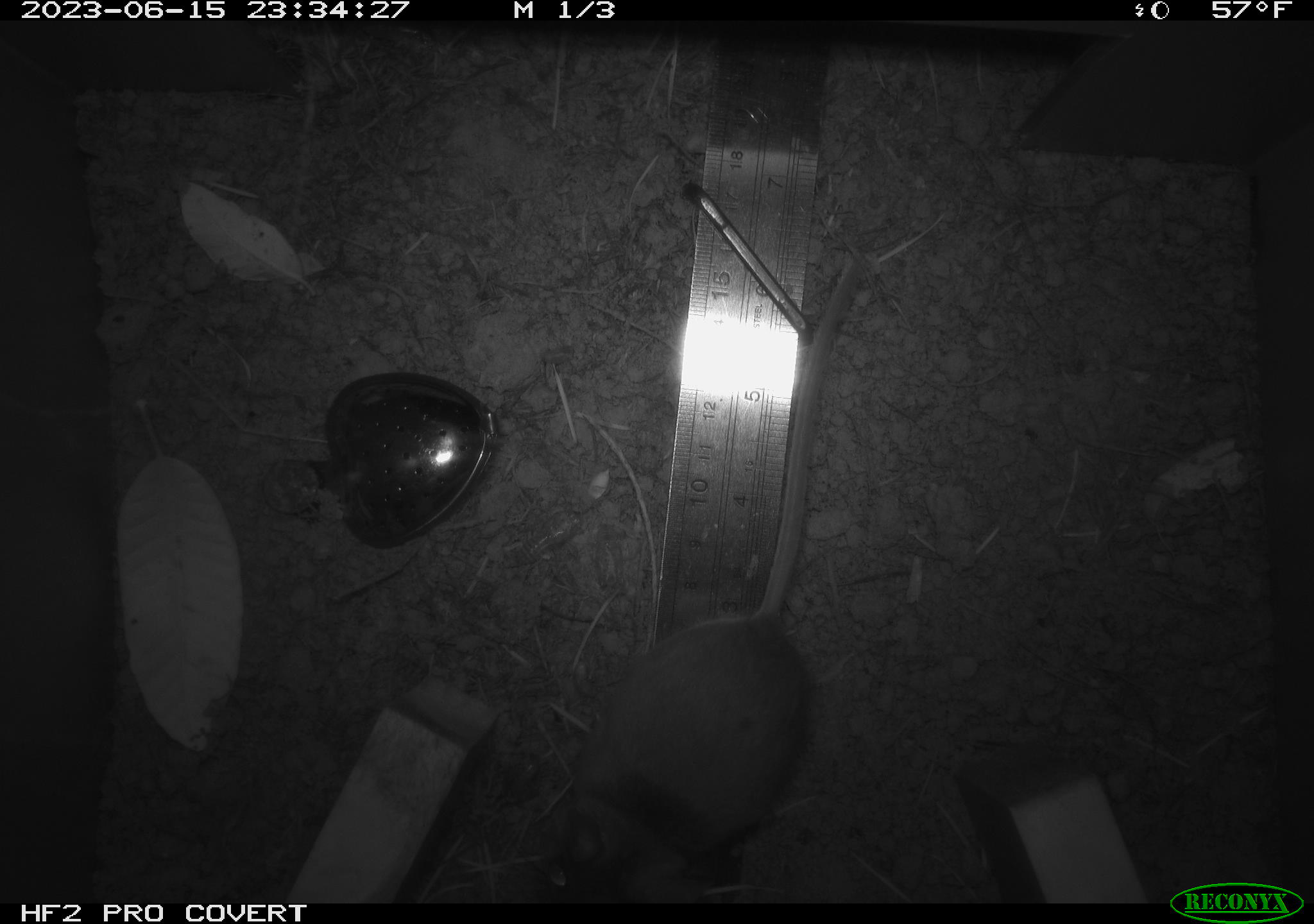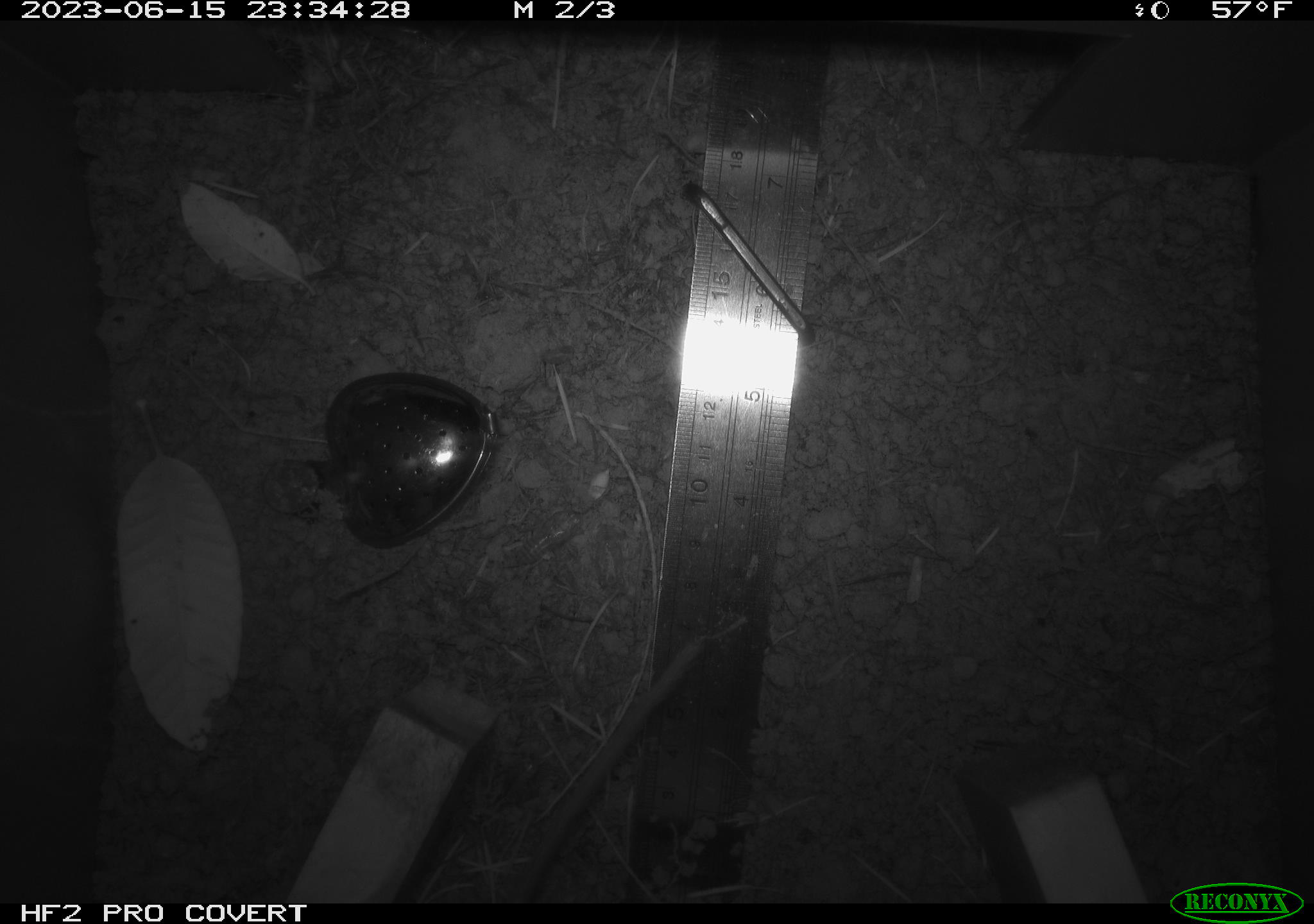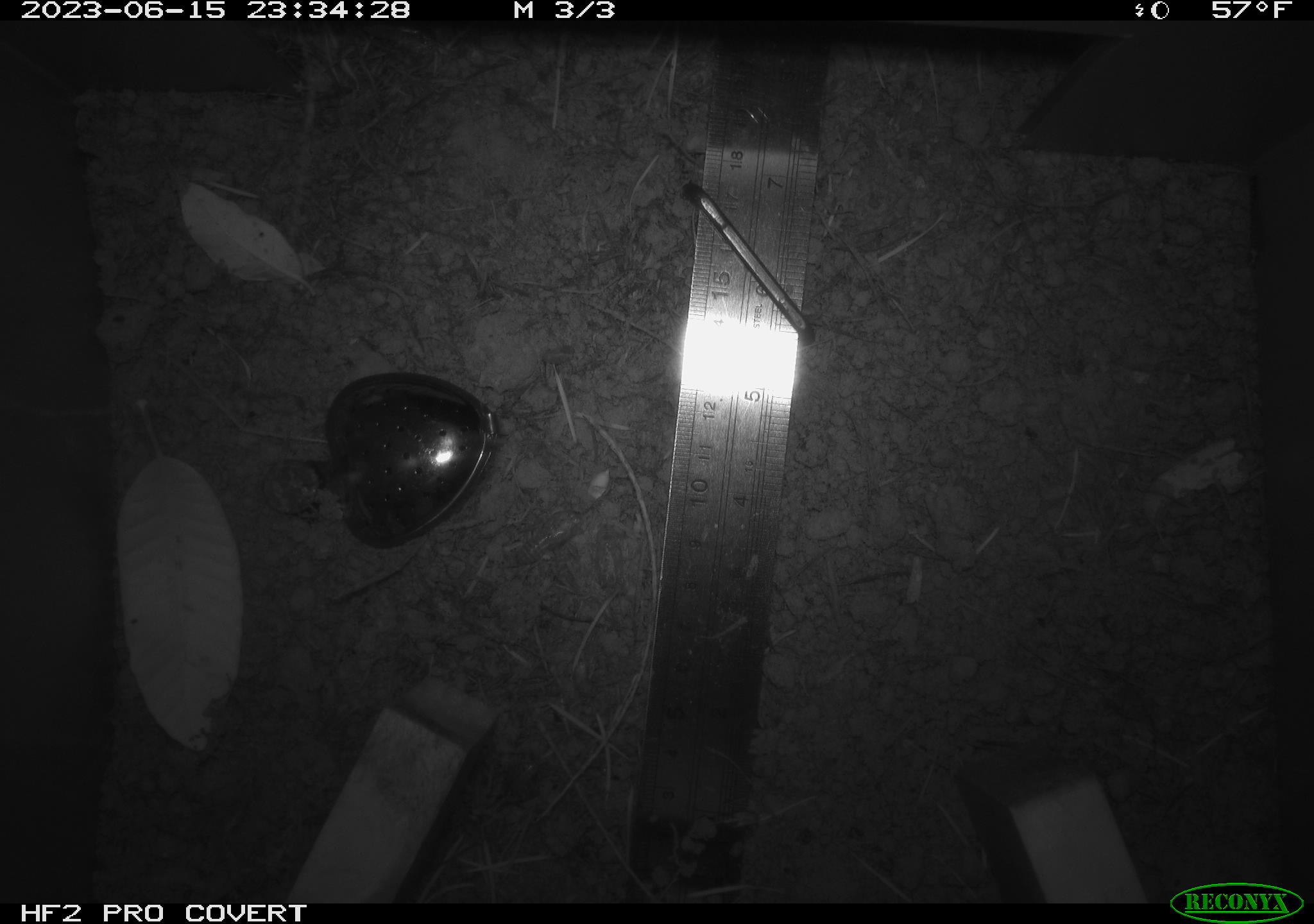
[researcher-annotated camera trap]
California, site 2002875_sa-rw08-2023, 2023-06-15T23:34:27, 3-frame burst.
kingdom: Animalia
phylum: Chordata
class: Mammalia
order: Rodentia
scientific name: Rodentia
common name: mouse species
Mouse species (Rodentia).